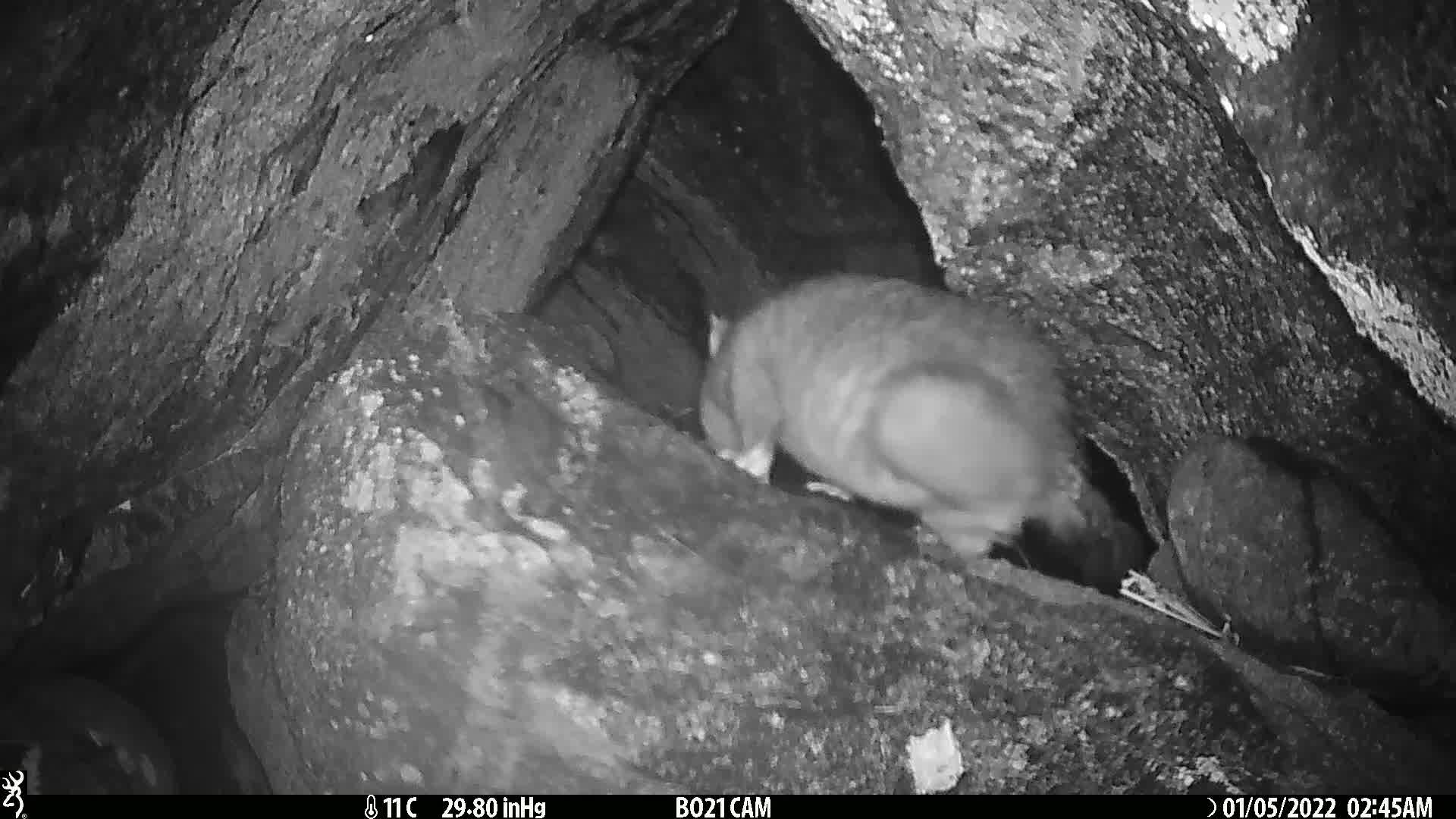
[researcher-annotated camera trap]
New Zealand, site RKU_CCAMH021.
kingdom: Animalia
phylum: Chordata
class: Mammalia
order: Diprotodontia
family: Phalangeridae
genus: Trichosurus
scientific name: Trichosurus vulpecula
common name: common brushtail possum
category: possum